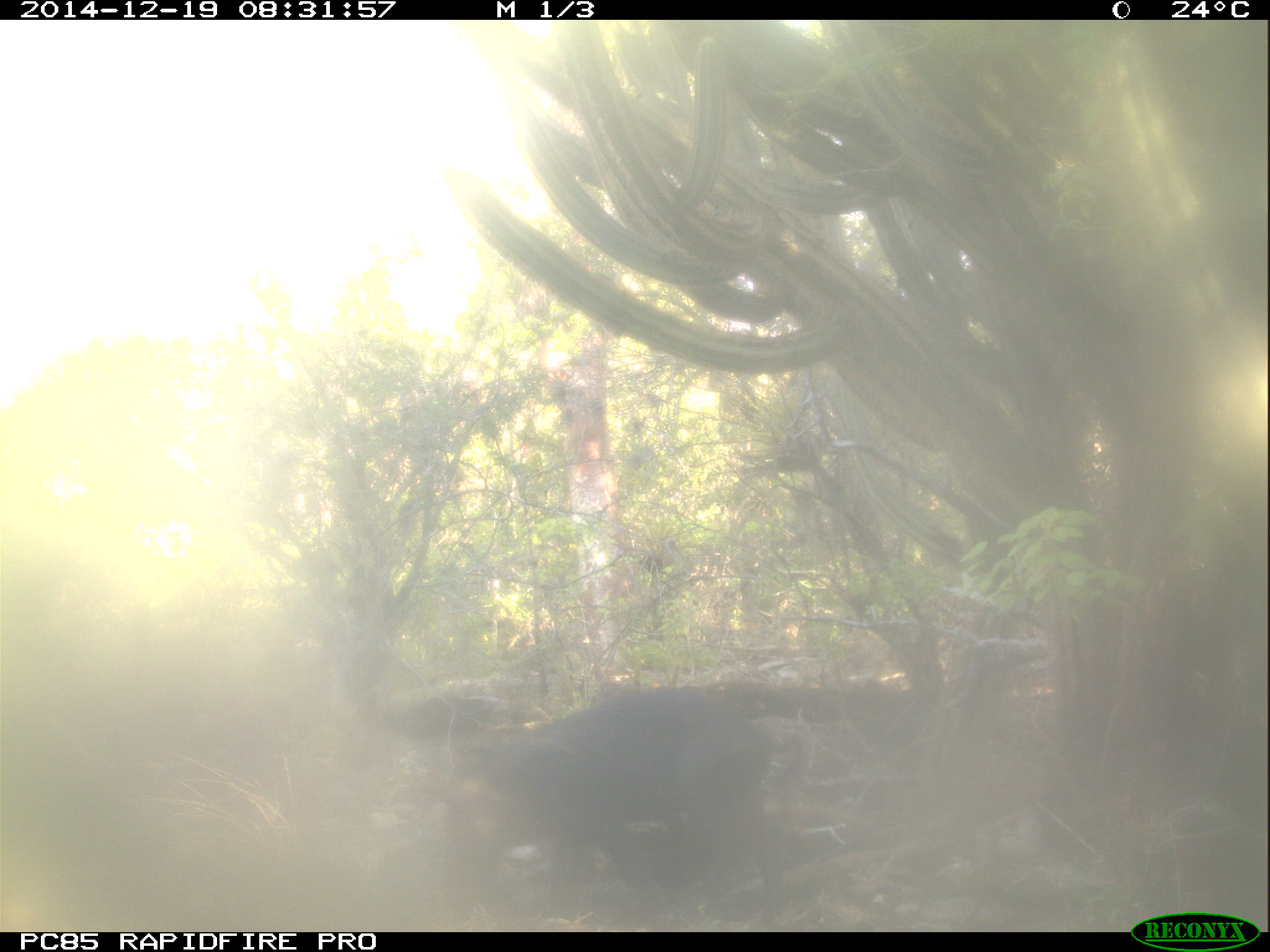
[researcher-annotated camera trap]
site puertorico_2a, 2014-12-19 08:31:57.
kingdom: Animalia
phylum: Chordata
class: Mammalia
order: Artiodactyla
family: Suidae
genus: Sus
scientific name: Sus scrofa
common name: pig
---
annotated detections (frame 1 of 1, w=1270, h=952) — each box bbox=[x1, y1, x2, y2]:
pig: bbox=[443, 680, 815, 905]